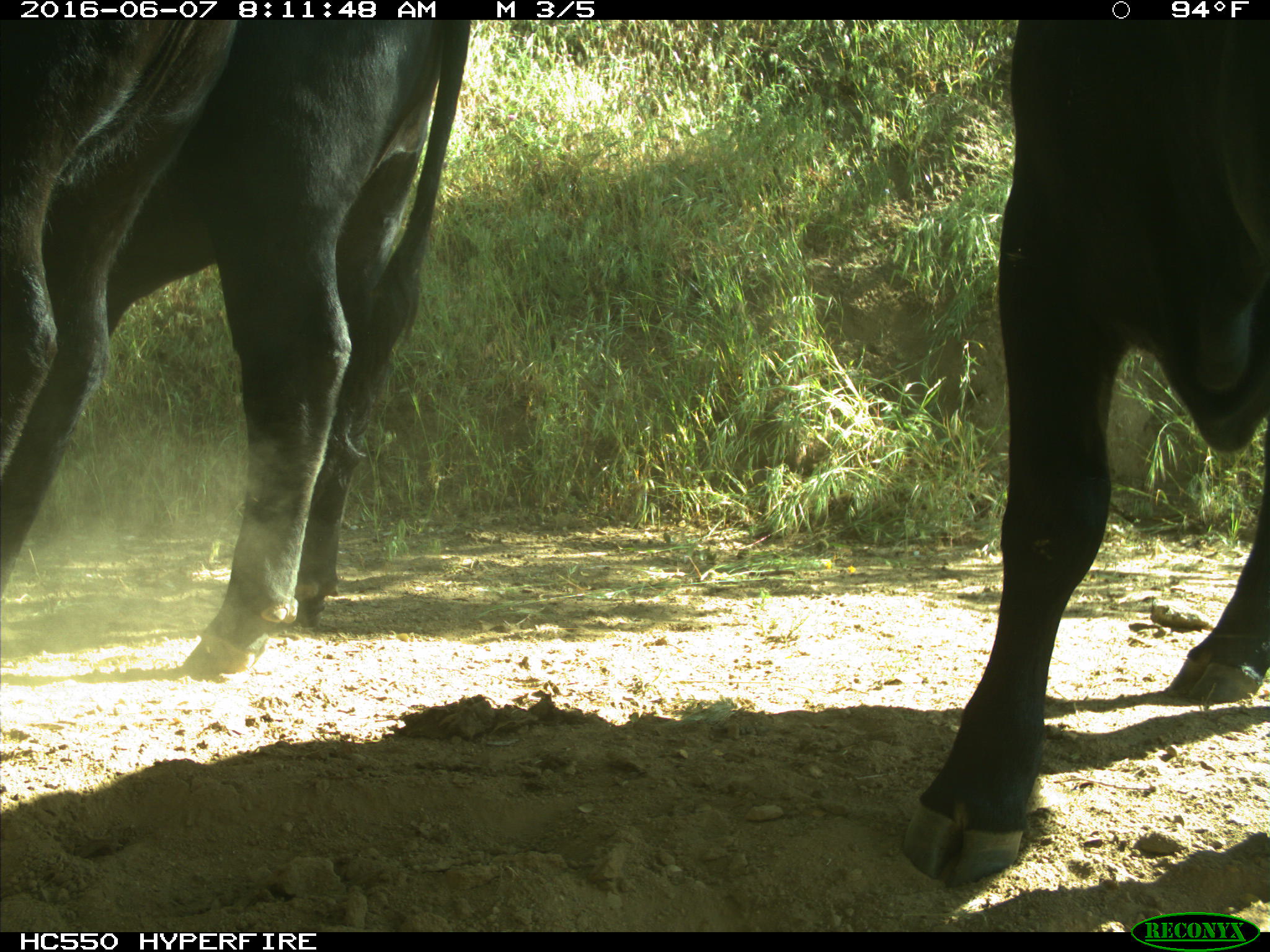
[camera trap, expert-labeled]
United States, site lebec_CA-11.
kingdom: Animalia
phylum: Chordata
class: Mammalia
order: Artiodactyla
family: Bovidae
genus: Bos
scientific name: Bos taurus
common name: domestic cow